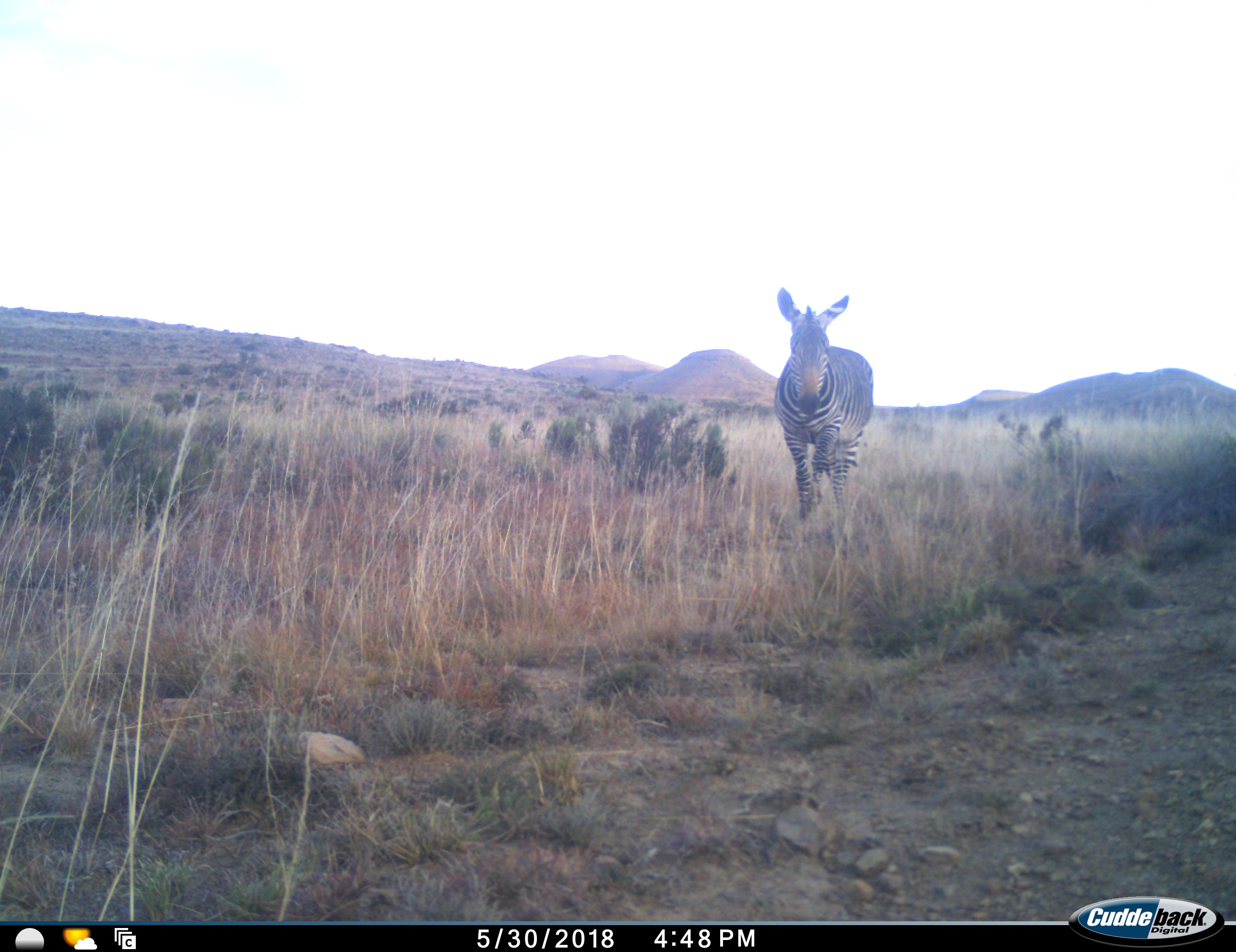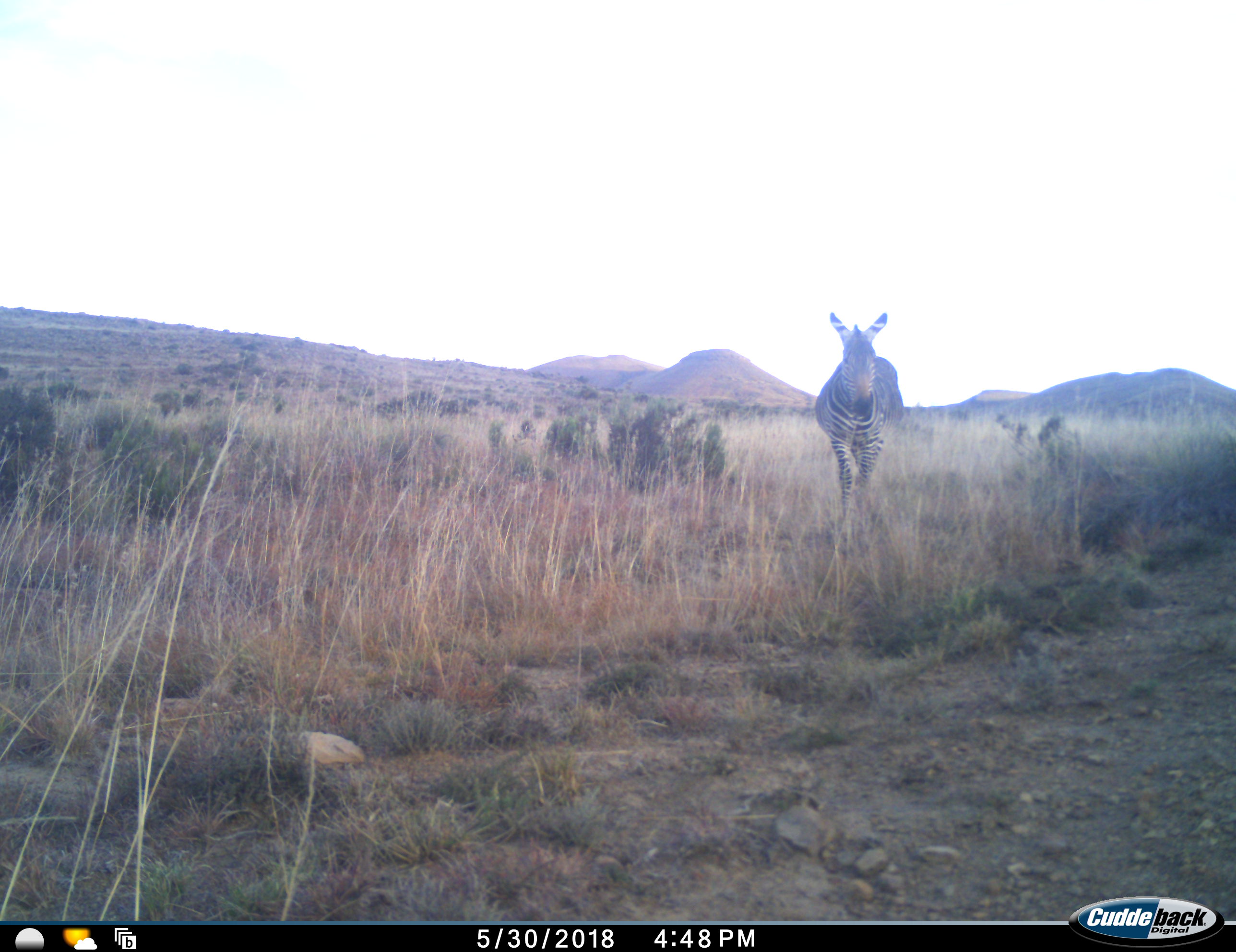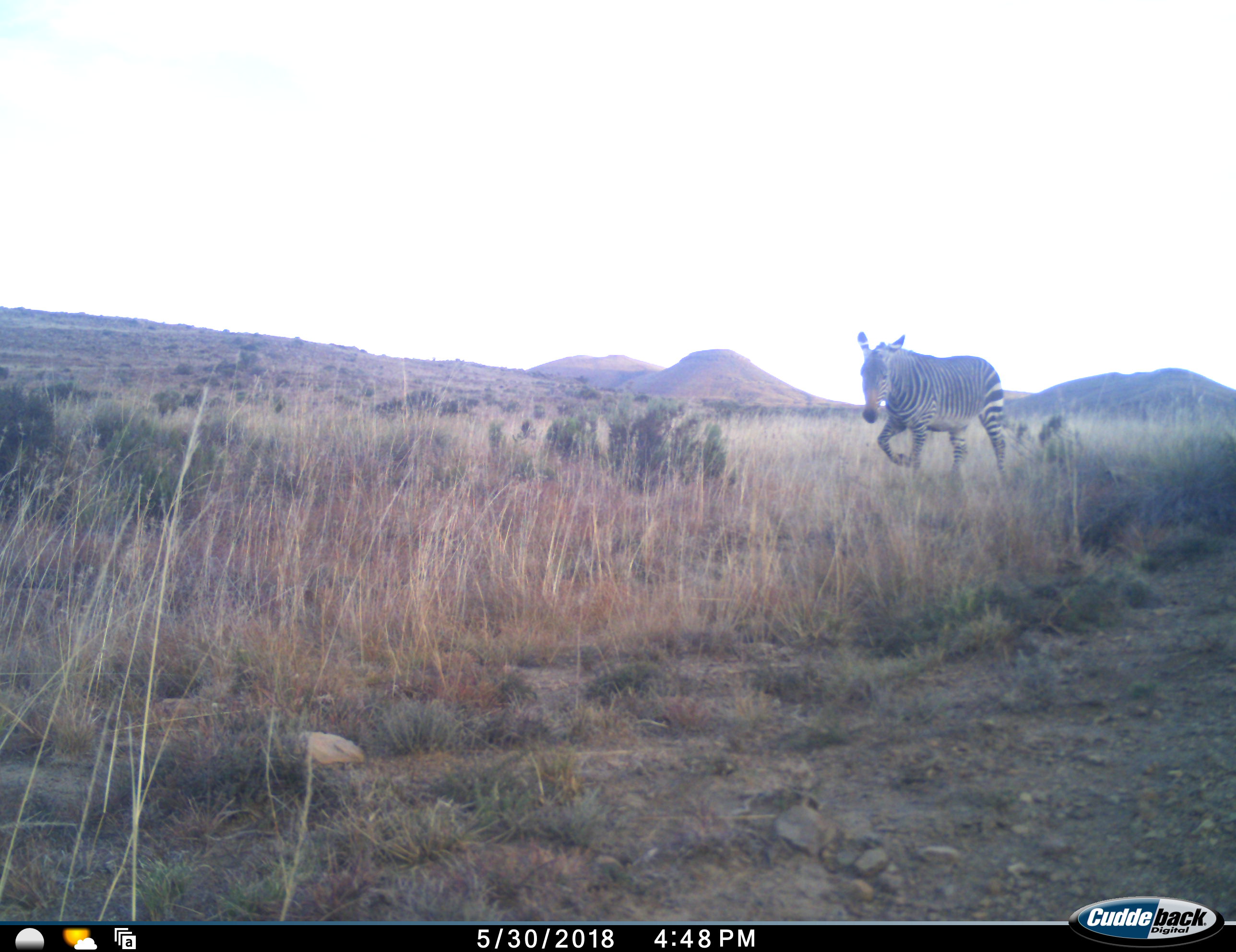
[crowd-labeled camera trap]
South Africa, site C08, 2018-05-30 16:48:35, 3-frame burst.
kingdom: Animalia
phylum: Chordata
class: Mammalia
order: Perissodactyla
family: Equidae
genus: Equus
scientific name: Equus zebra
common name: mountain zebra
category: zebramountain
Zebramountain (mountain zebra) (Equus zebra), count 1. Behavior (volunteer vote fractions): standing 0%, resting 0%, moving 100%, interacting 0%. Young present (vote fraction): 0%. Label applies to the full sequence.